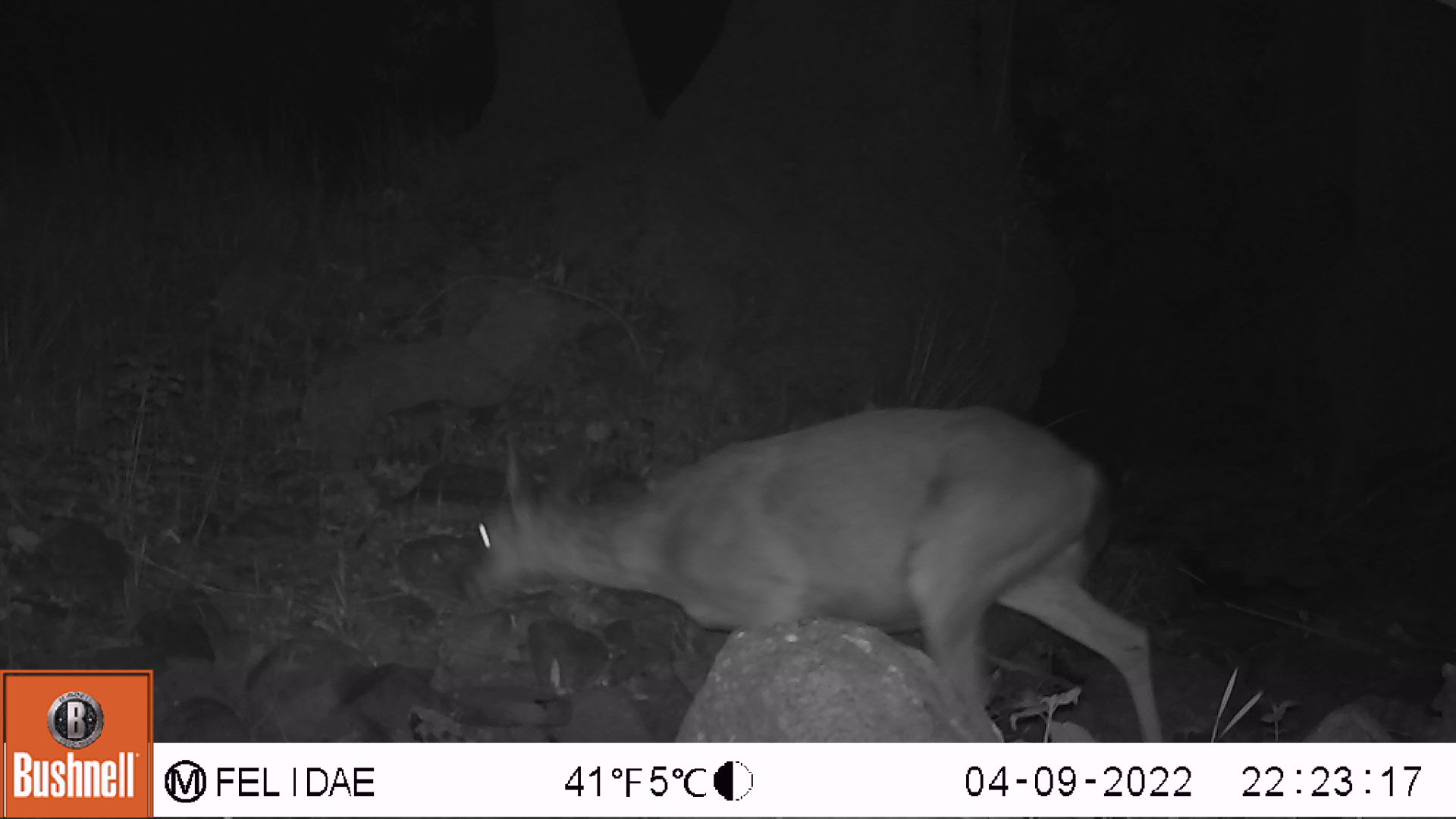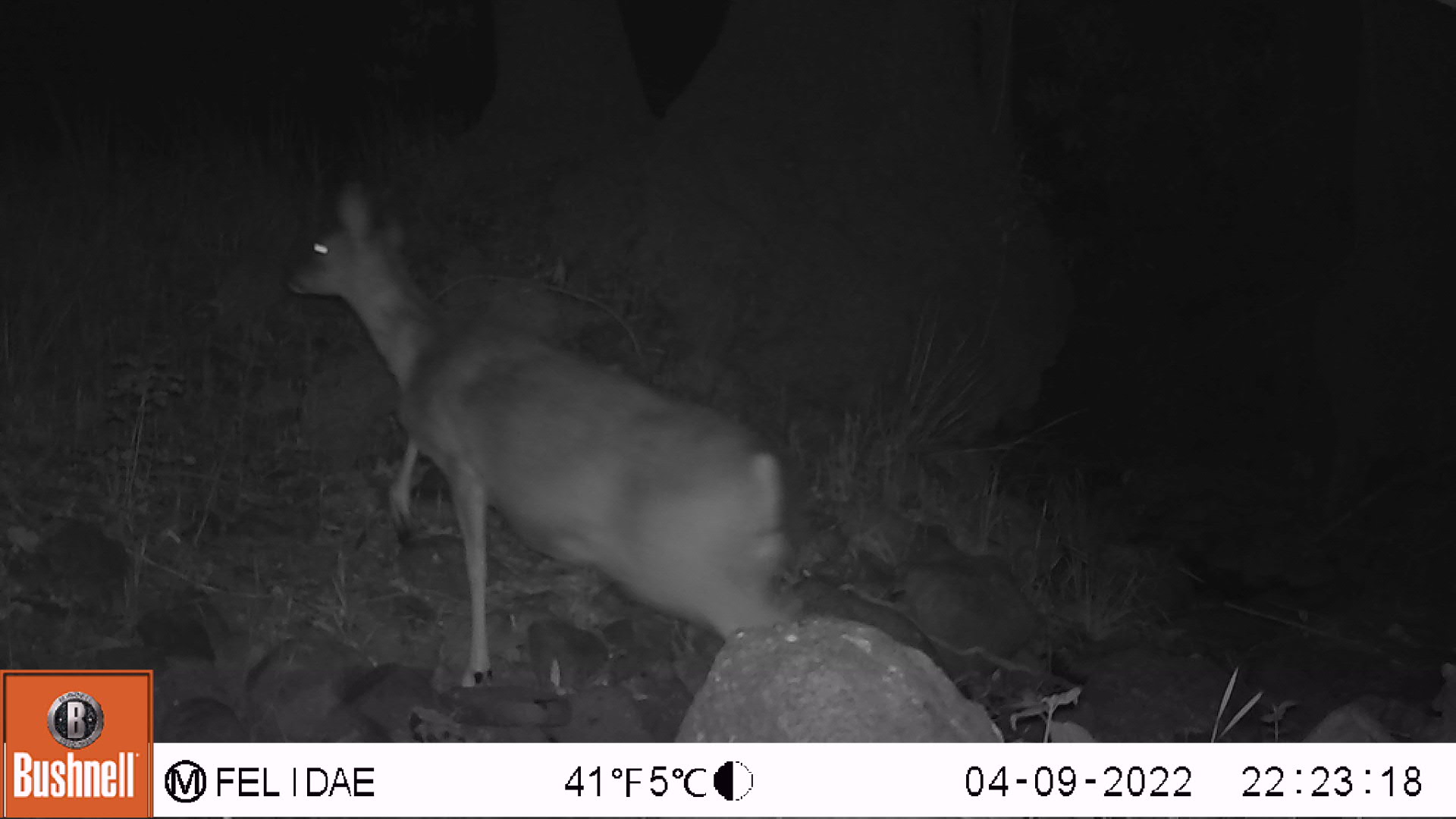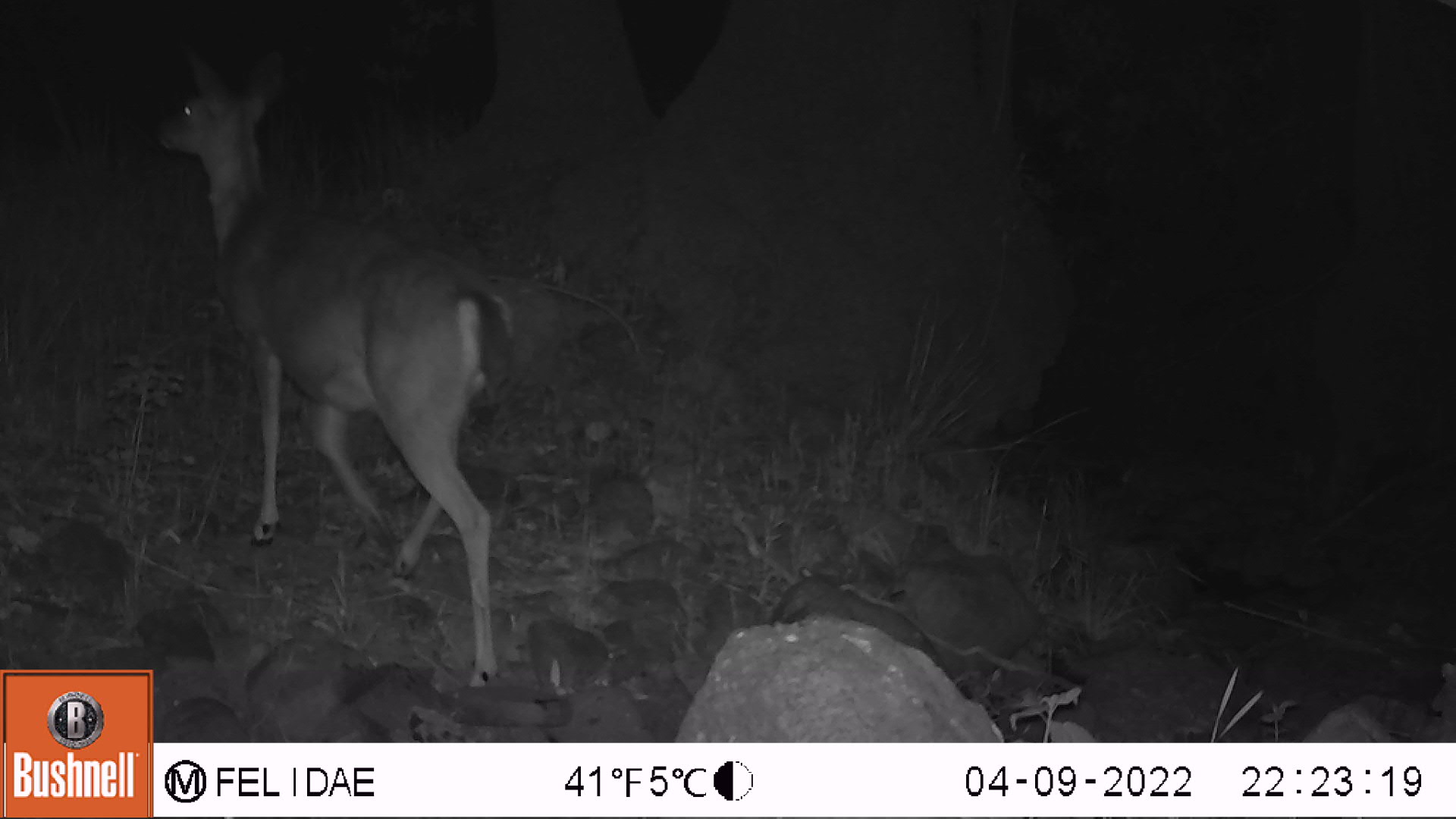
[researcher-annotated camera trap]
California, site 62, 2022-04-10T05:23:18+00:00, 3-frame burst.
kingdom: Animalia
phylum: Chordata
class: Mammalia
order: Artiodactyla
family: Cervidae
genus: Odocoileus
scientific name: Odocoileus hemionus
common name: mule deer